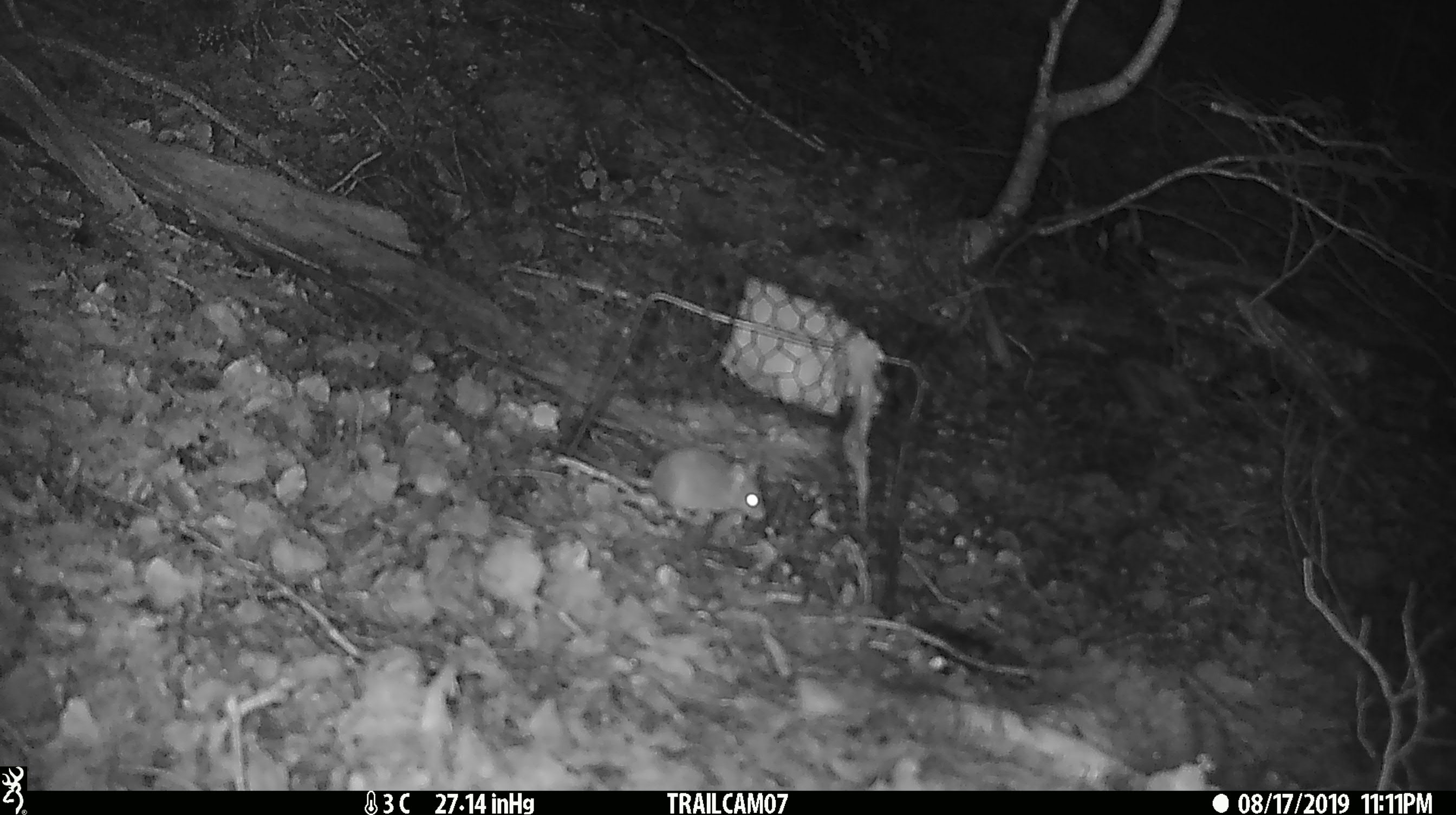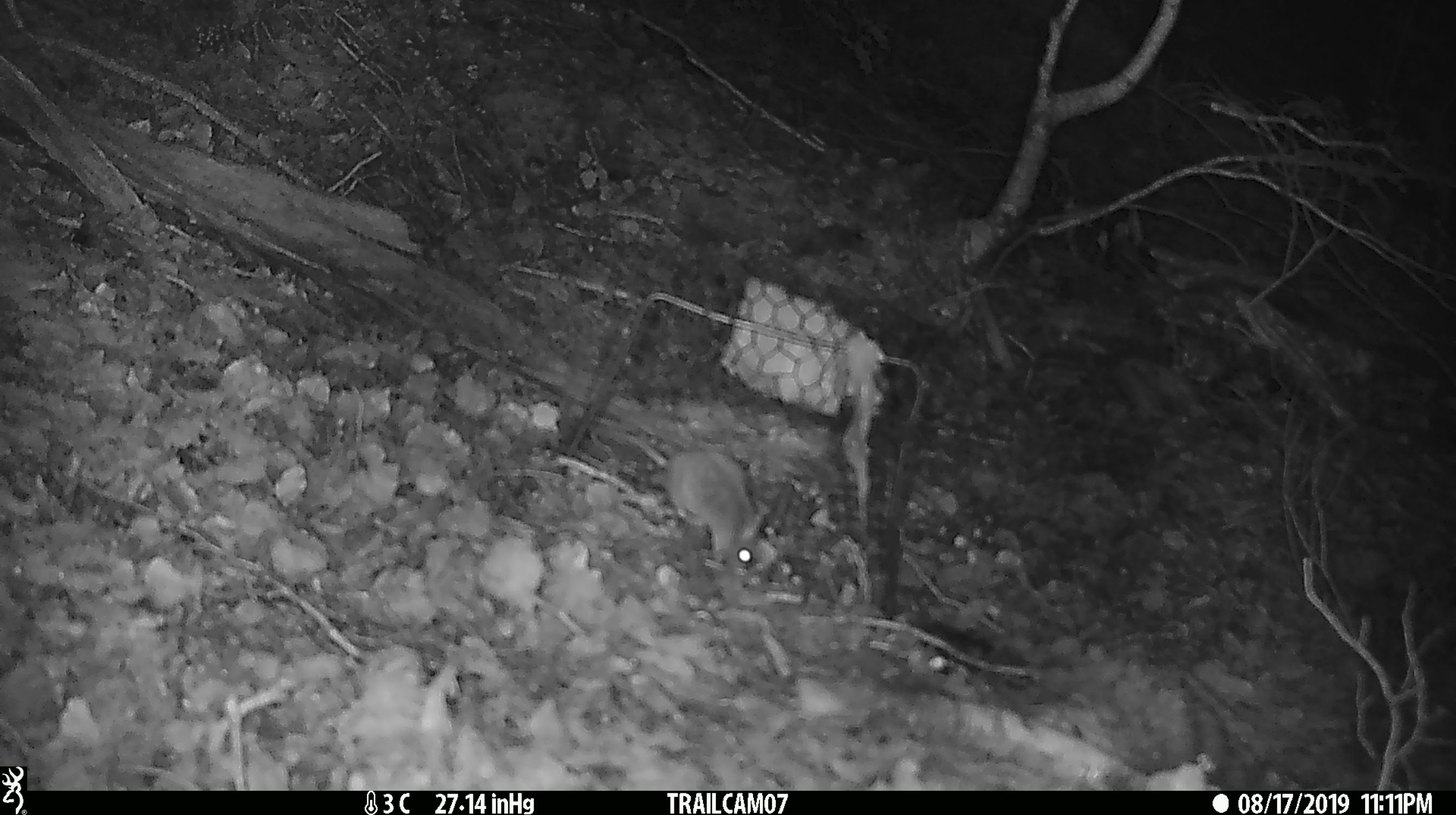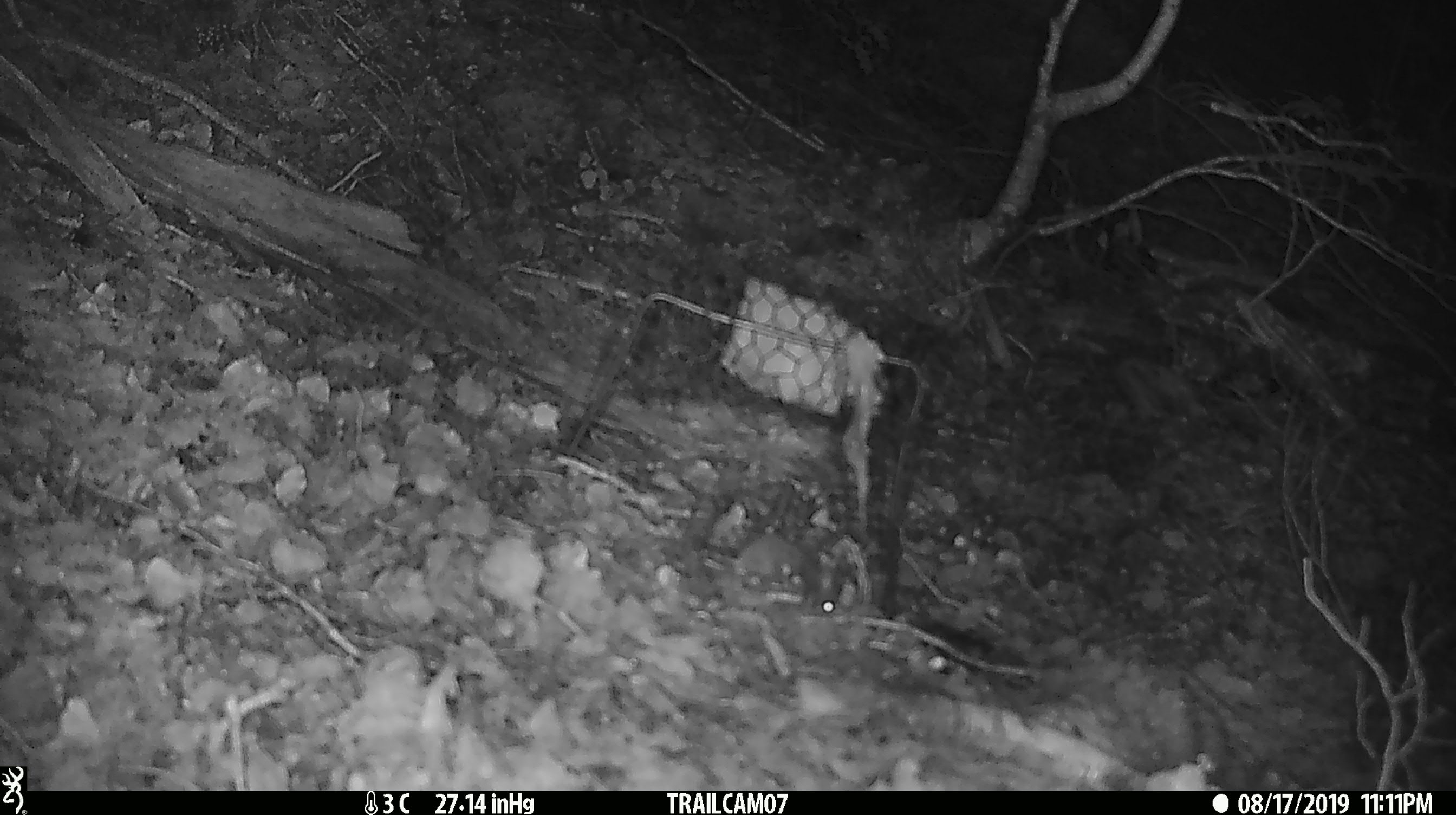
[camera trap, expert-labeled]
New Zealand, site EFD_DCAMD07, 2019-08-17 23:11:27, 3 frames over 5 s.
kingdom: Animalia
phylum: Chordata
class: Mammalia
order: Rodentia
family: Muridae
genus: Mus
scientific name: Mus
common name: mouse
Mouse (Mus).